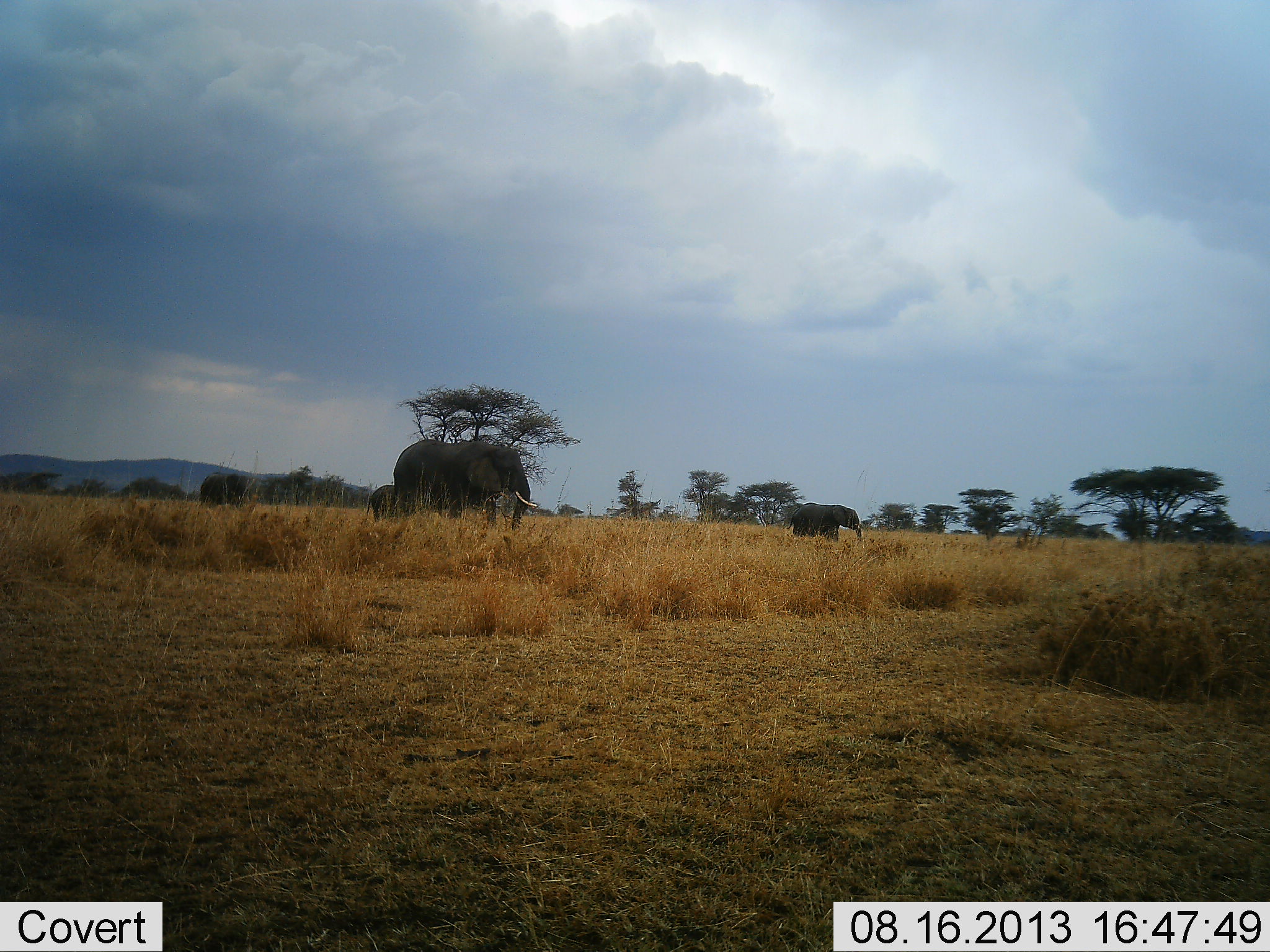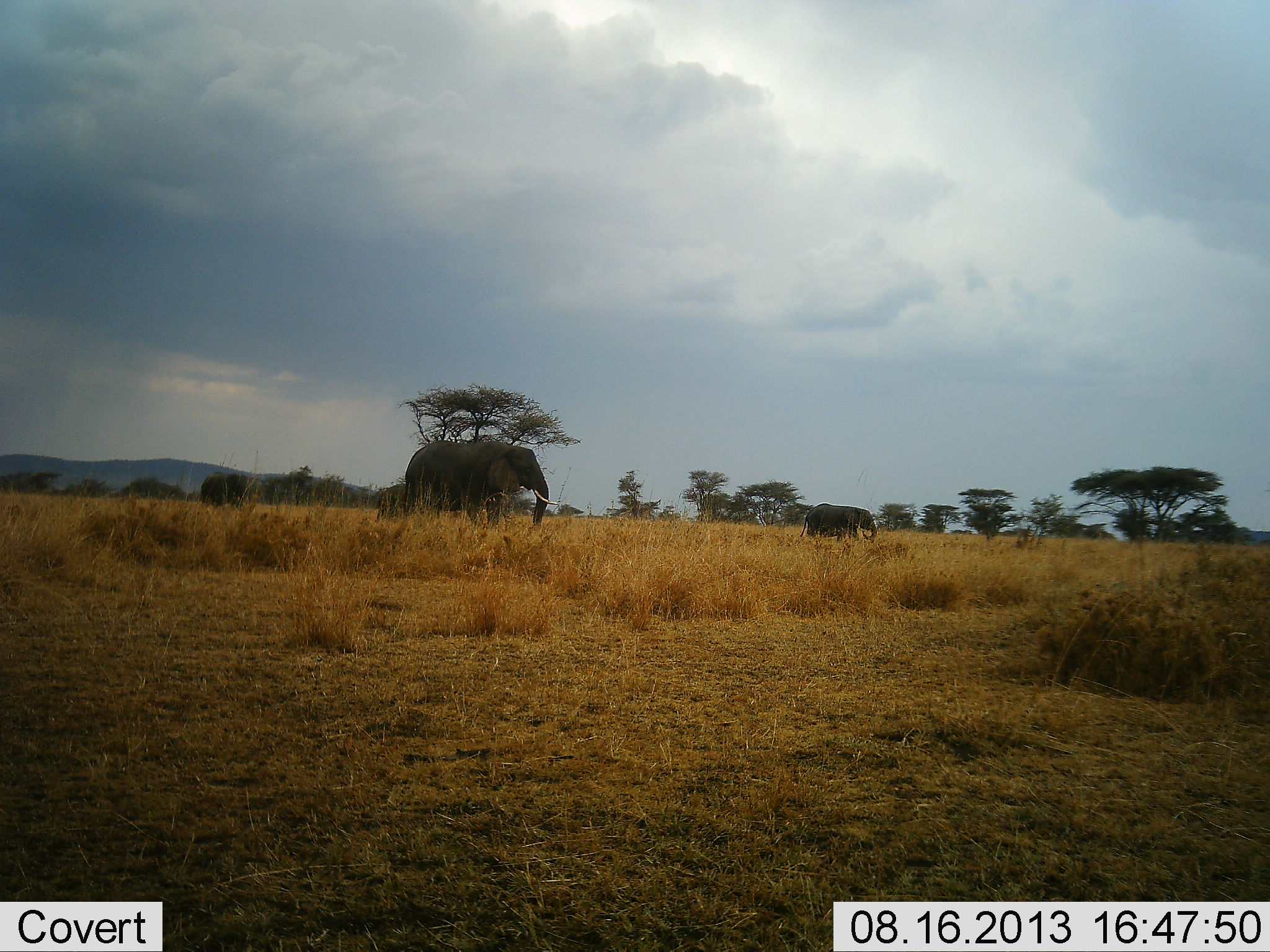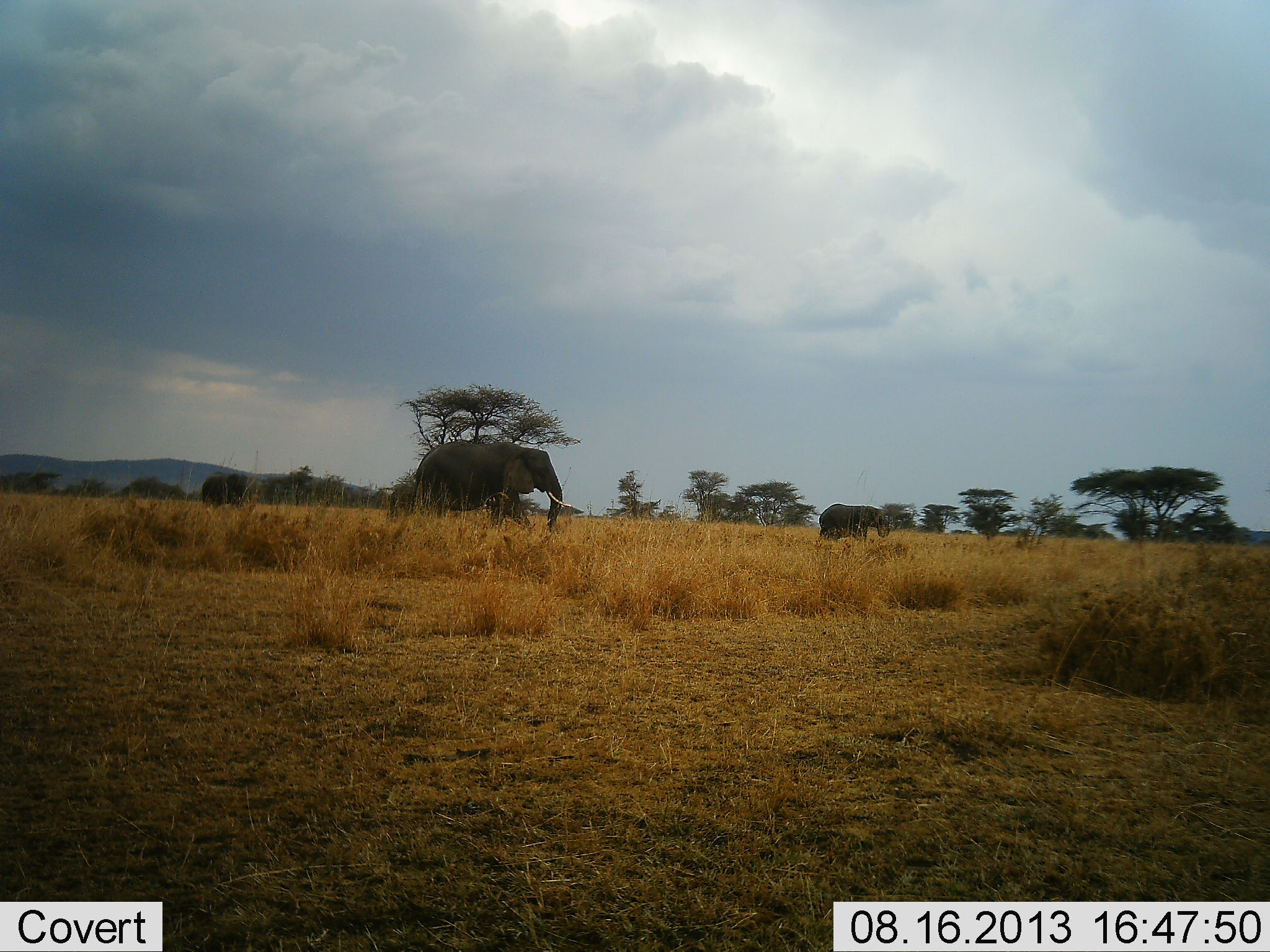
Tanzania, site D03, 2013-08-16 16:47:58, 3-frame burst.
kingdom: Animalia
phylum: Chordata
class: Mammalia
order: Proboscidea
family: Elephantidae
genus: Loxodonta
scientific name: Loxodonta africana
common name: african bush elephant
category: elephant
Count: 3.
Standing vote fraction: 12%.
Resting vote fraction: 0%.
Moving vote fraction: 97%.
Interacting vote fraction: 0%.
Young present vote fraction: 30%.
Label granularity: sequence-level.